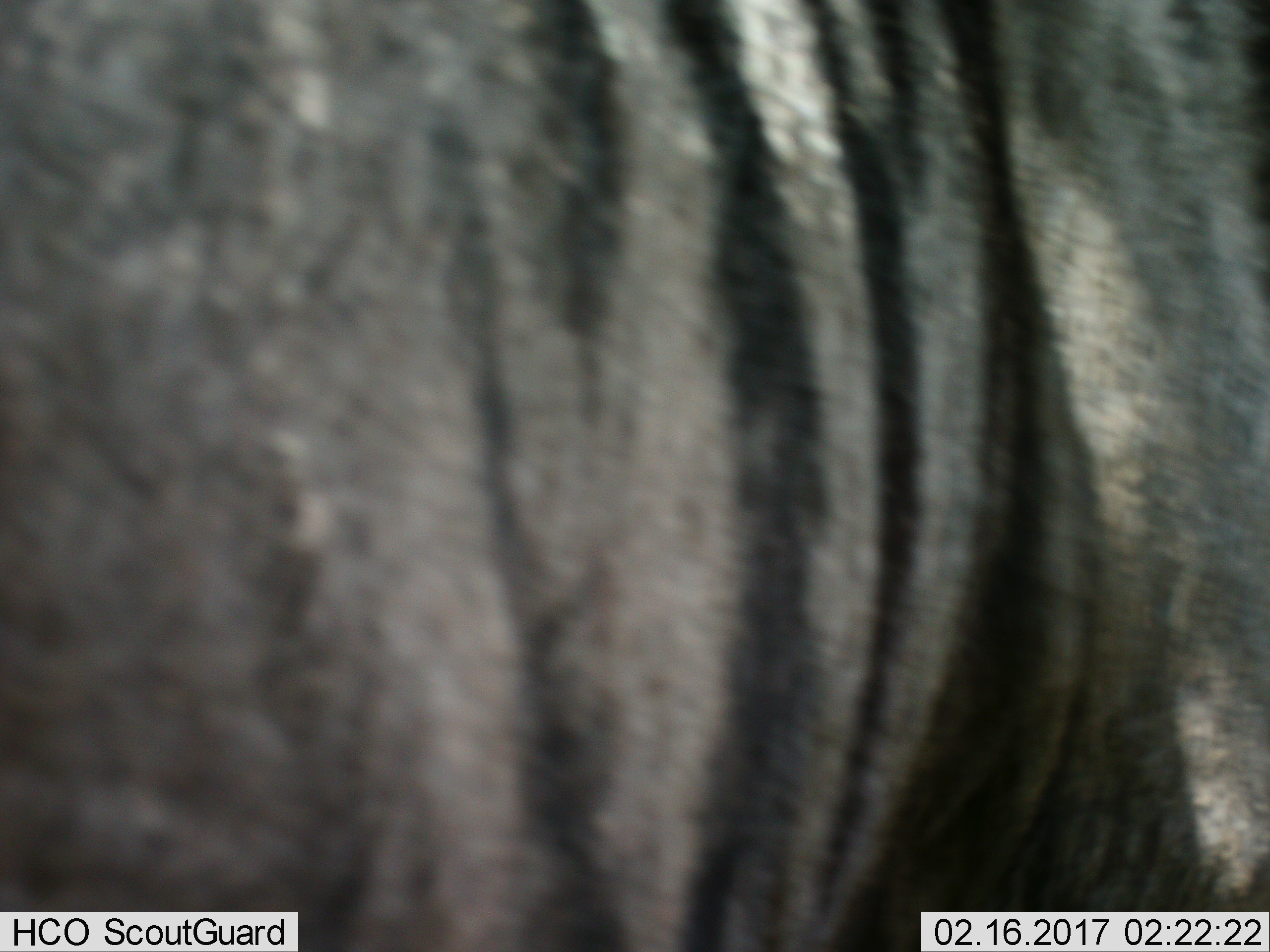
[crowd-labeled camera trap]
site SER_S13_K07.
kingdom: Animalia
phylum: Chordata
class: Mammalia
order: Artiodactyla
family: Bovidae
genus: Connochaetes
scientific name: Connochaetes taurinus taurinus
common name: blue wildebeest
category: wildebeestblue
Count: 1.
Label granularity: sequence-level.